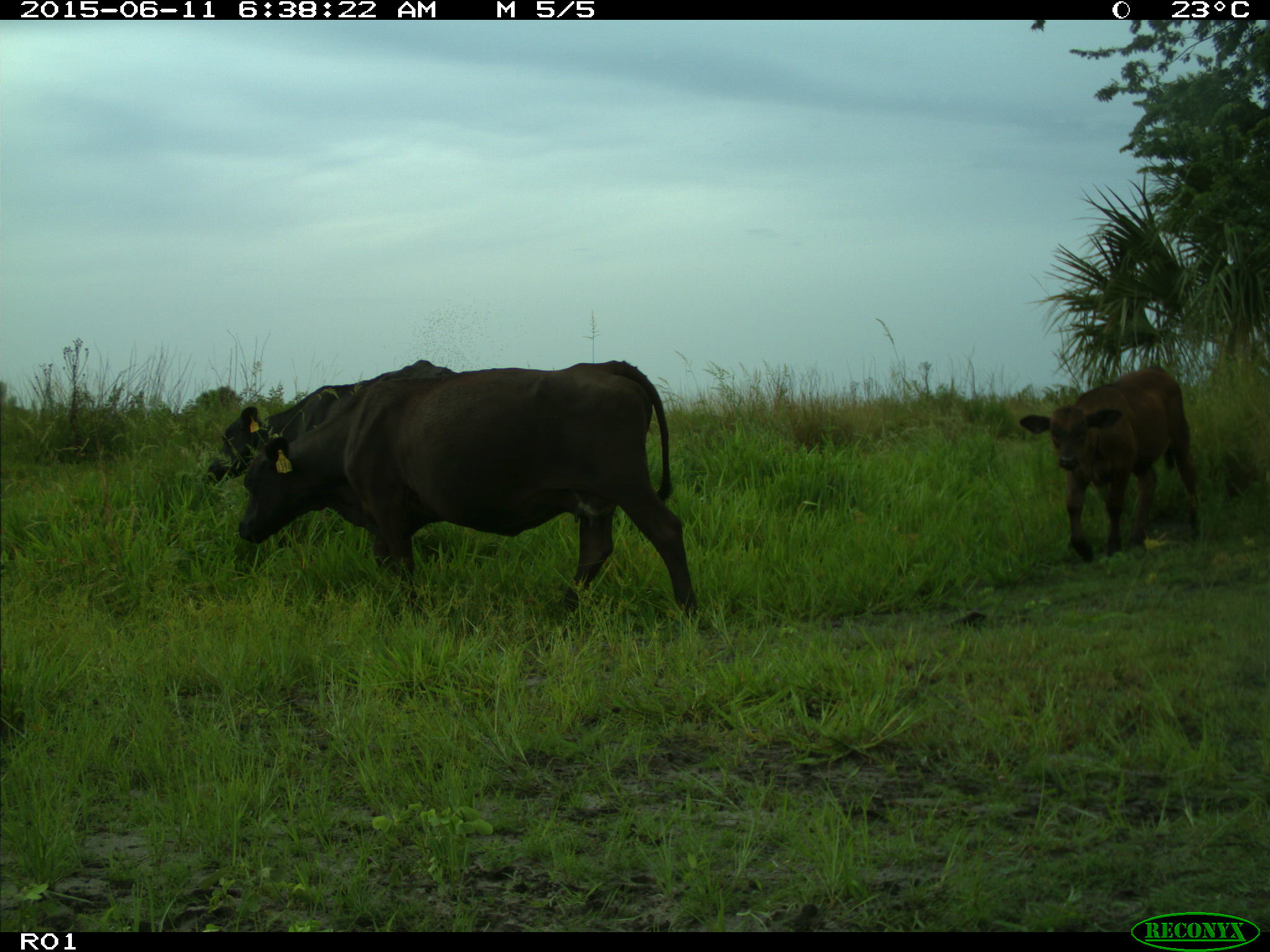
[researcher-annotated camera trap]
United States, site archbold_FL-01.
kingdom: Animalia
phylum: Chordata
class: Mammalia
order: Artiodactyla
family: Bovidae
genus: Bos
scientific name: Bos taurus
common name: domestic cow